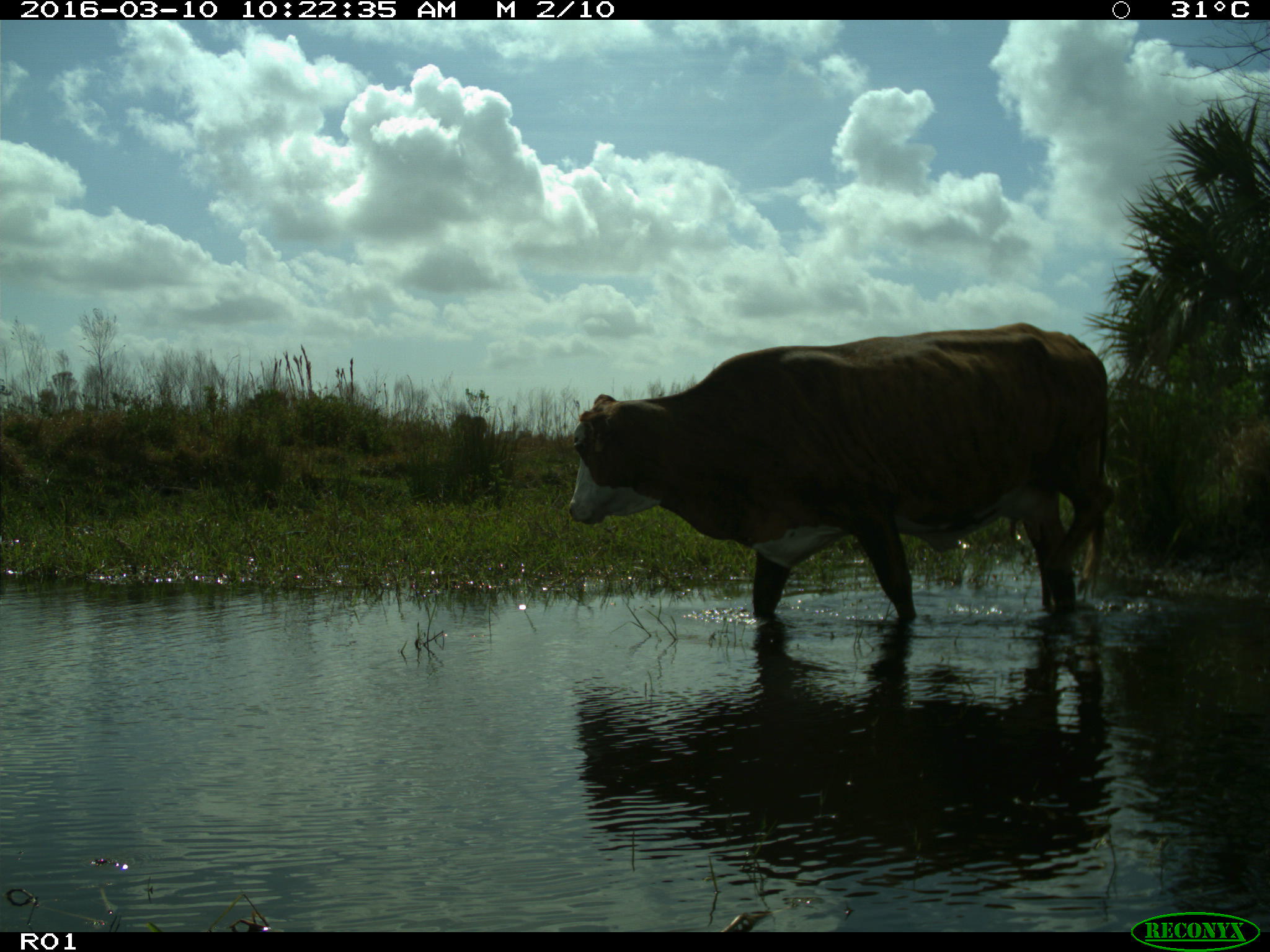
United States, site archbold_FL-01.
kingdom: Animalia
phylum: Chordata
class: Mammalia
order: Artiodactyla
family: Bovidae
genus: Bos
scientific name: Bos taurus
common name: domestic cow